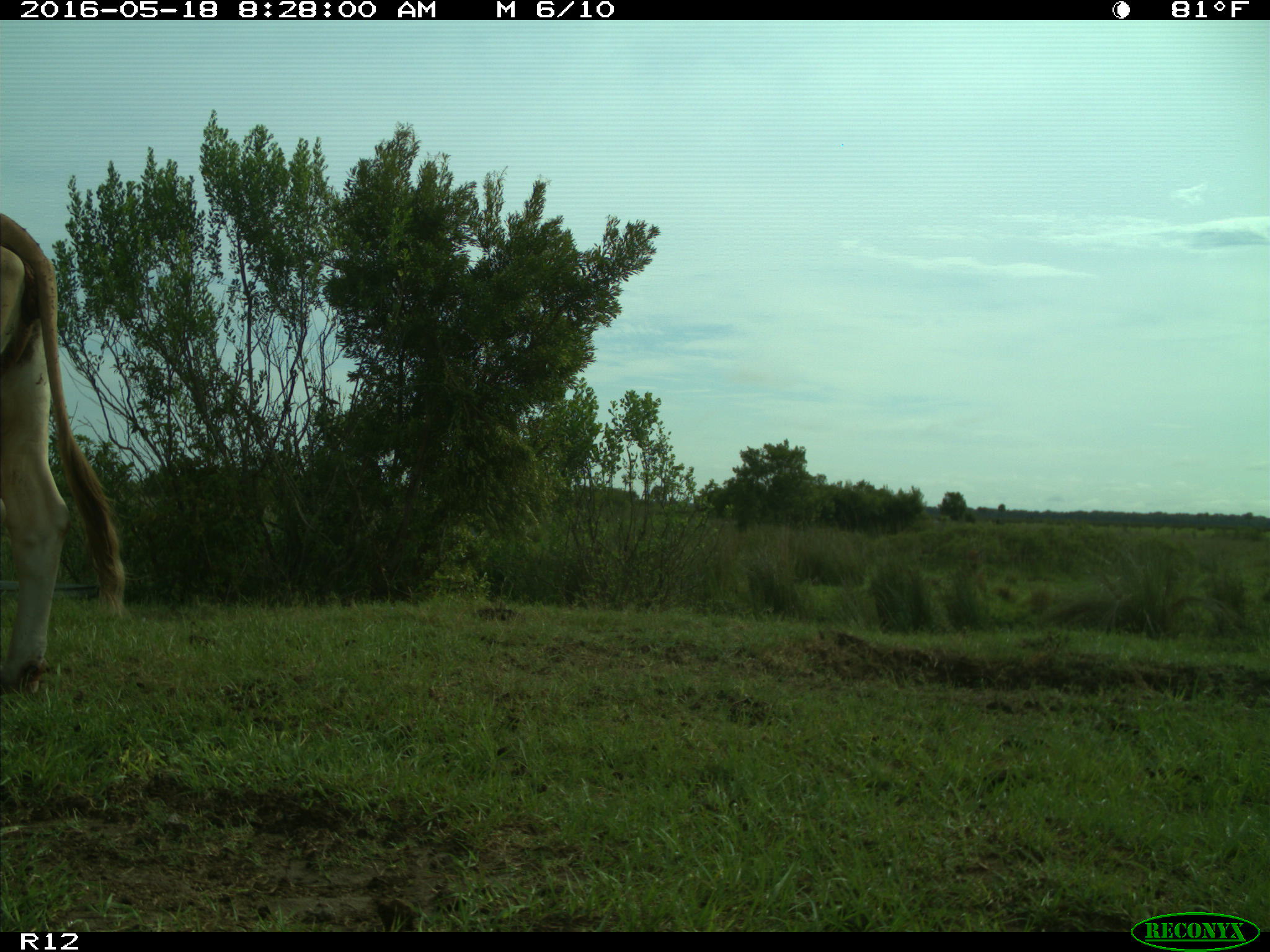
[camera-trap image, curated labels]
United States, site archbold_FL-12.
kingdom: Animalia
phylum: Chordata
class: Mammalia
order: Artiodactyla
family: Bovidae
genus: Bos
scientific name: Bos taurus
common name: domestic cow